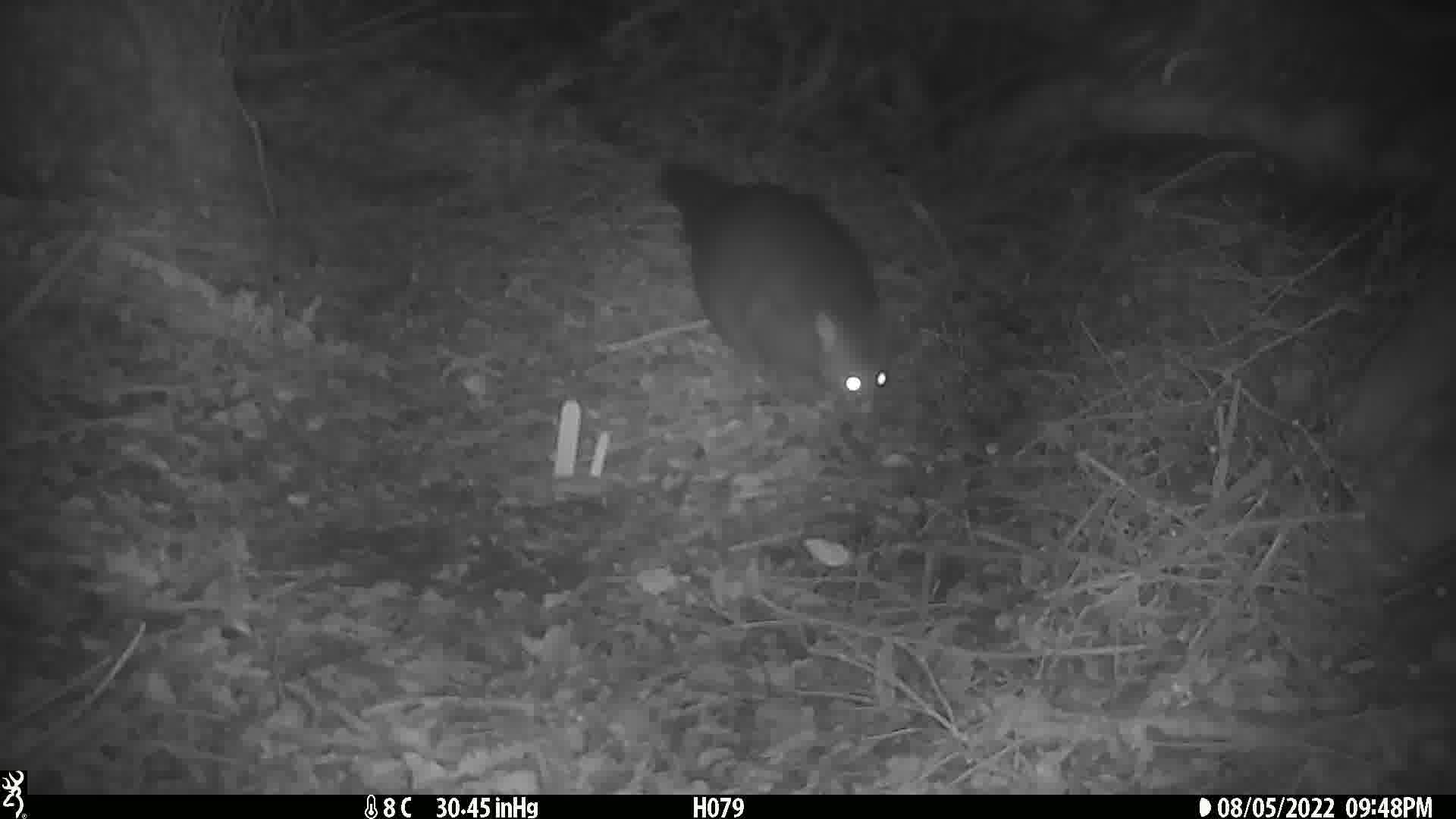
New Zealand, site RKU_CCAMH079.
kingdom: Animalia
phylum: Chordata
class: Mammalia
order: Diprotodontia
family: Phalangeridae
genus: Trichosurus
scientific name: Trichosurus vulpecula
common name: common brushtail possum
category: possum